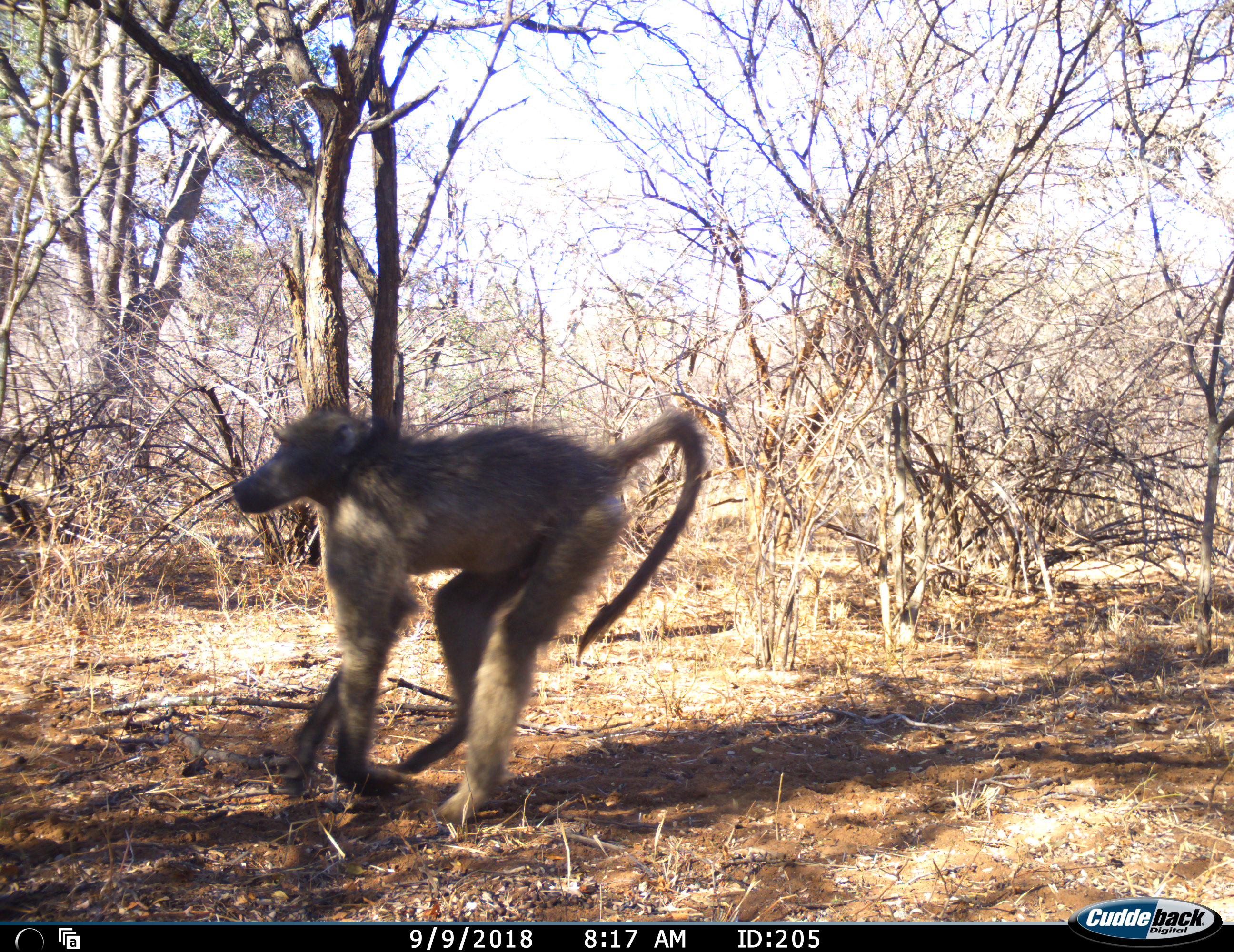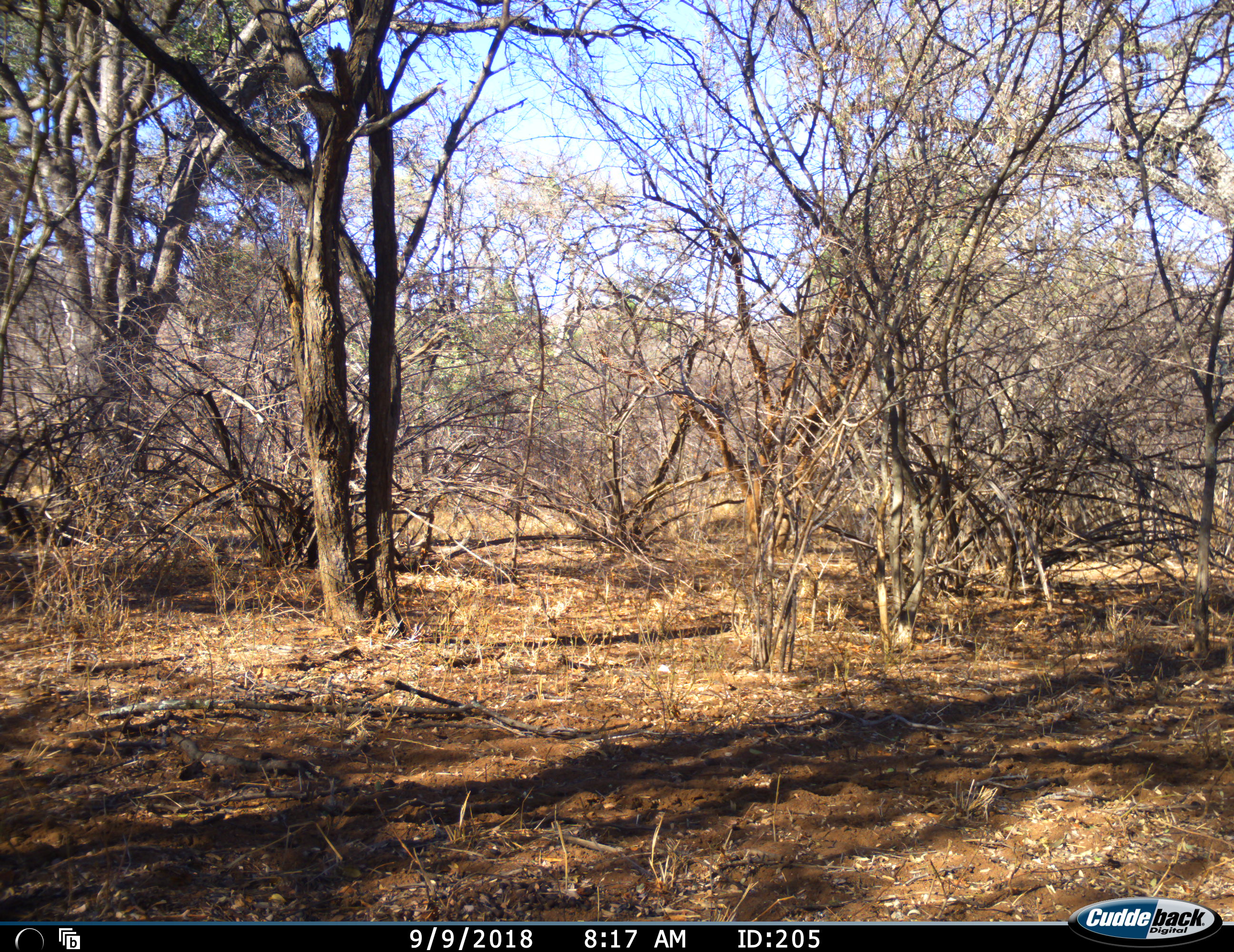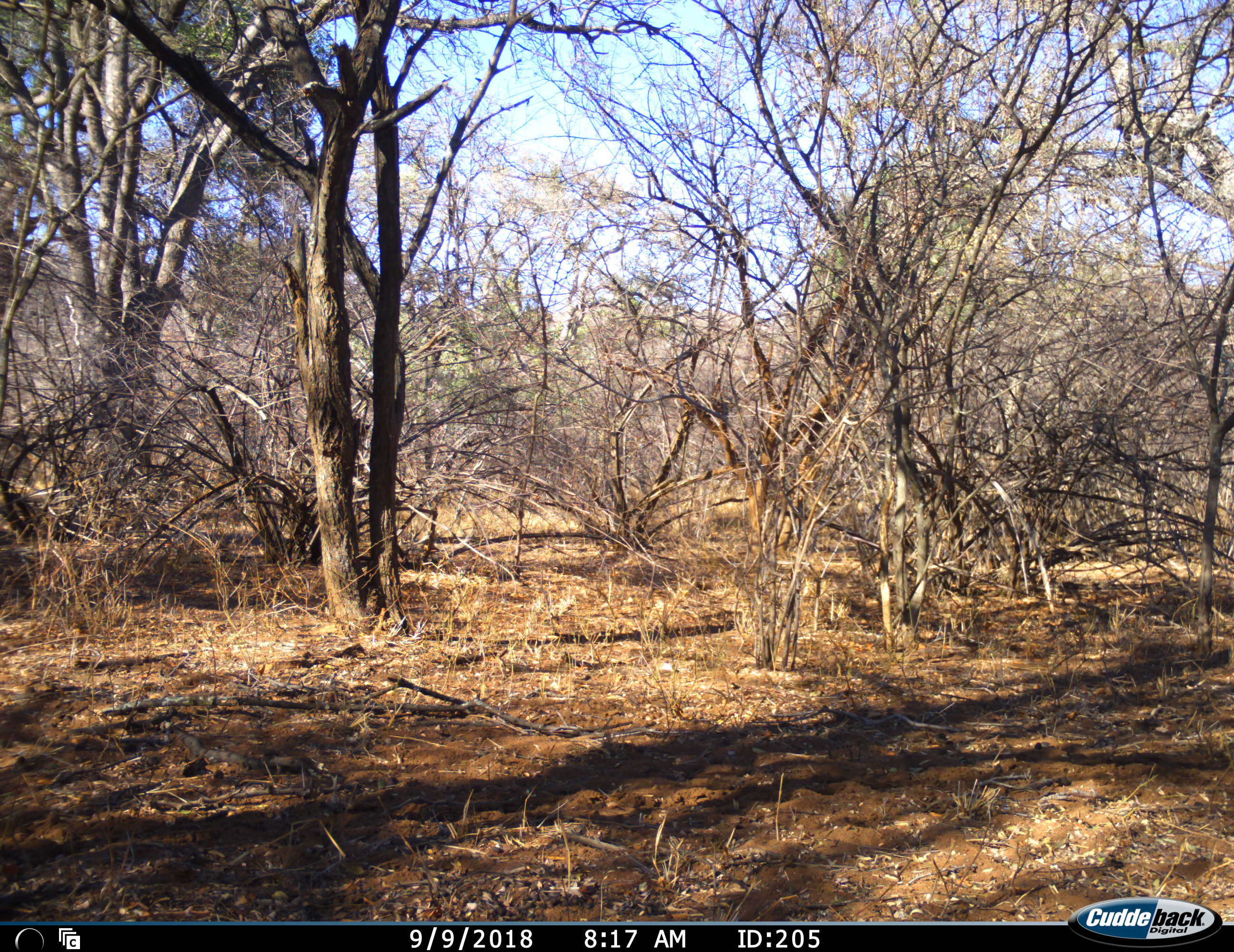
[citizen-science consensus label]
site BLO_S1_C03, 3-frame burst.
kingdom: Animalia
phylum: Chordata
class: Mammalia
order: Primates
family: Cercopithecidae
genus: Papio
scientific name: Papio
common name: baboon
Baboon (Papio), count 1. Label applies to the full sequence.